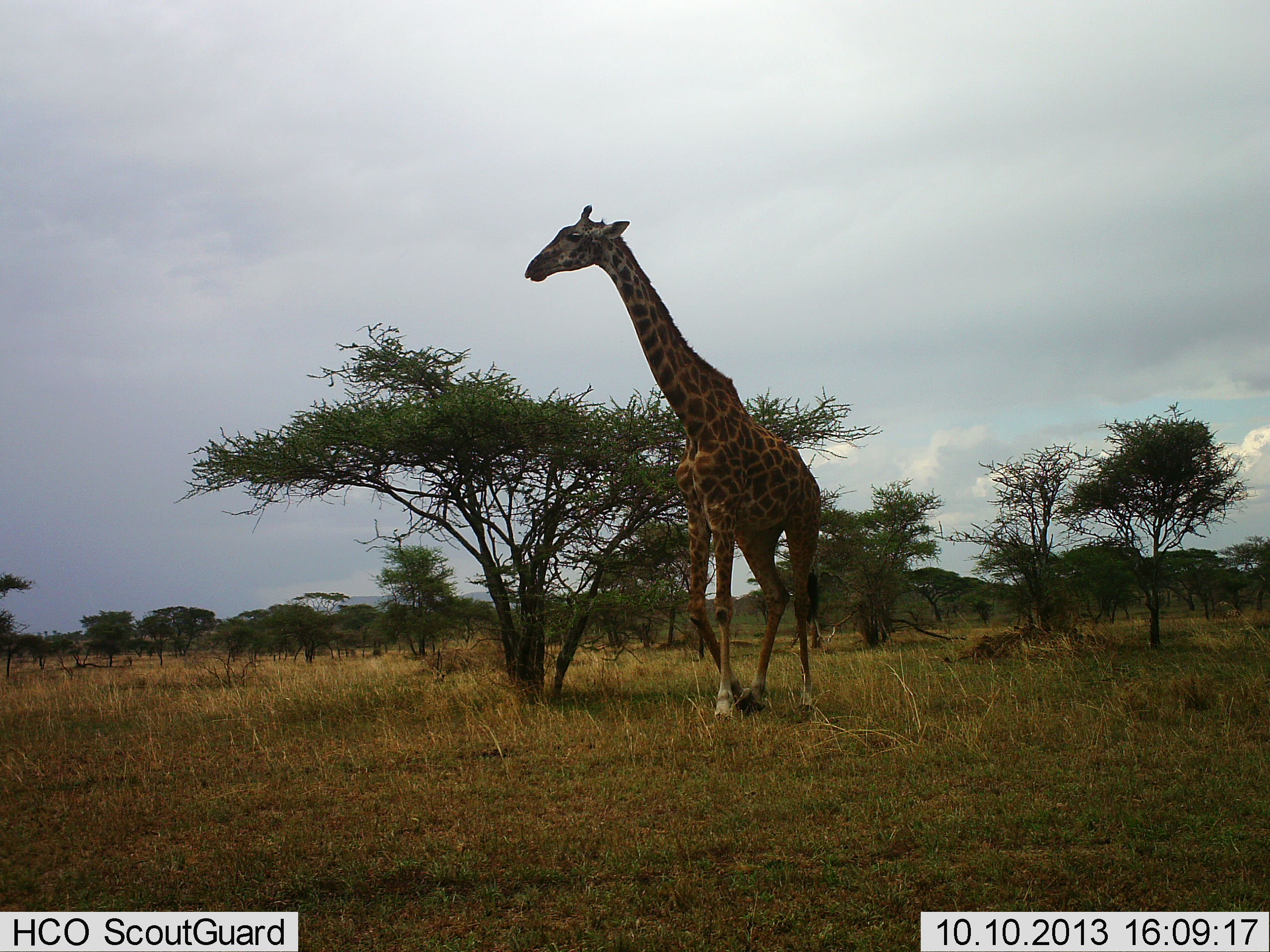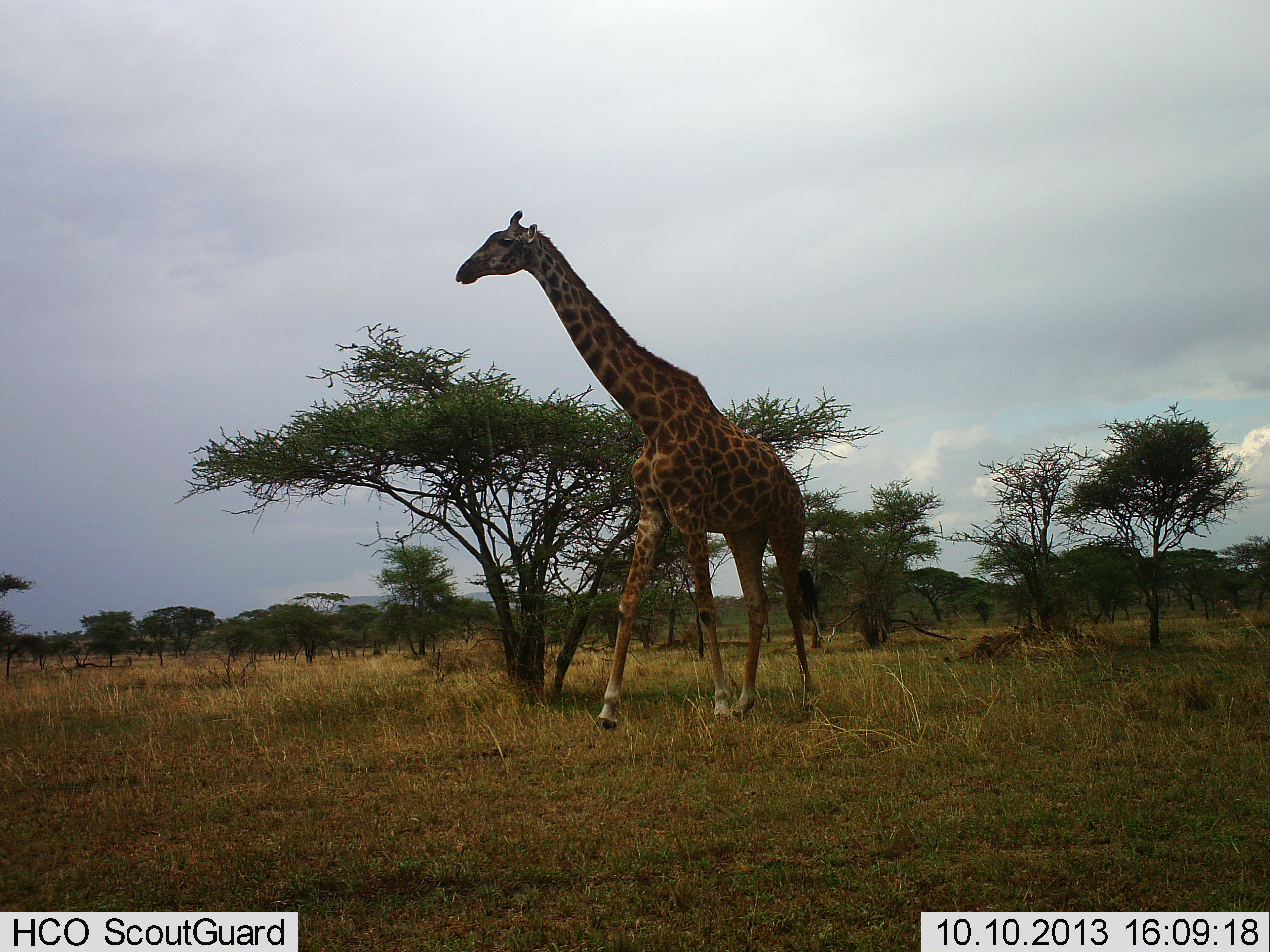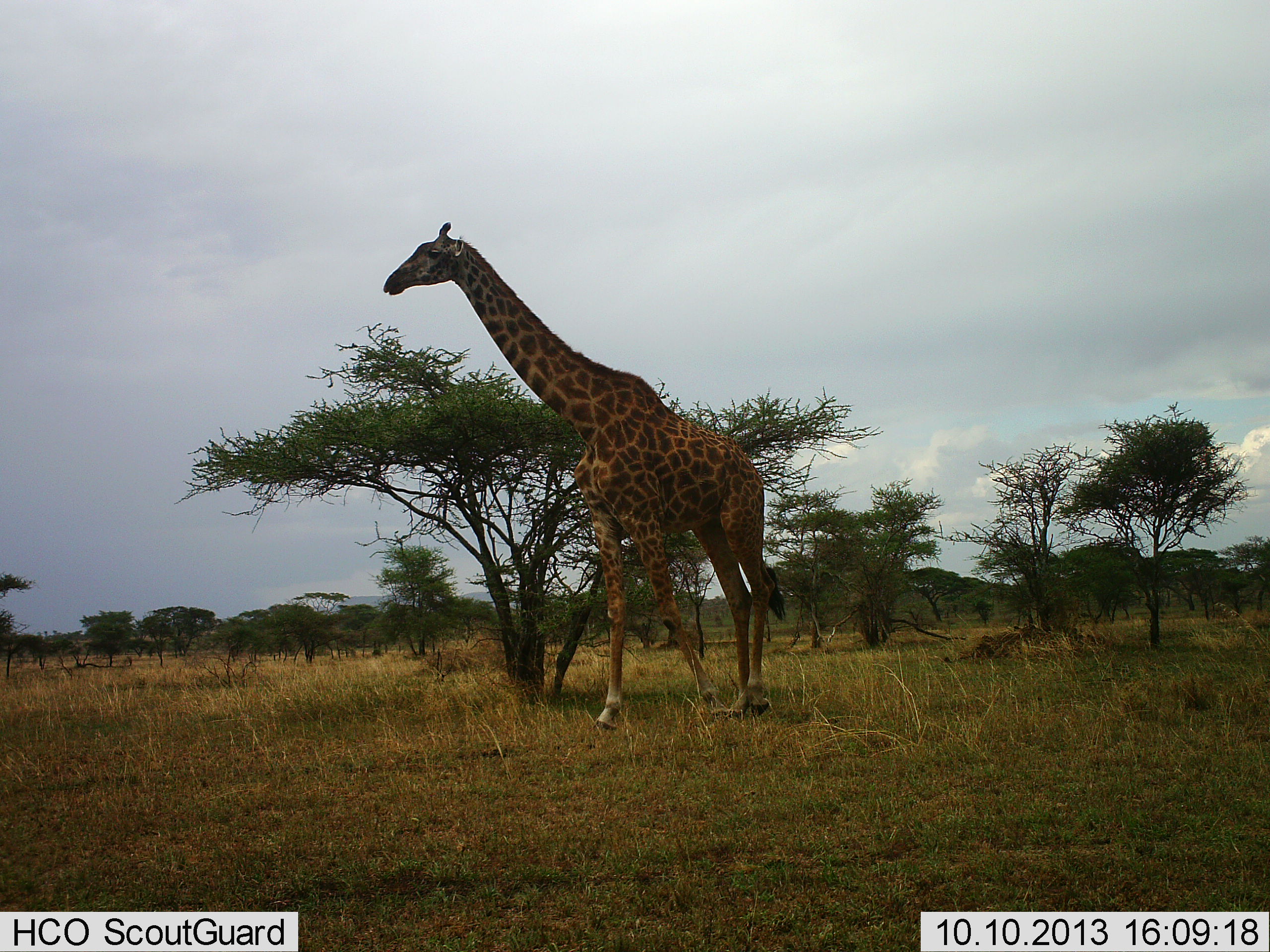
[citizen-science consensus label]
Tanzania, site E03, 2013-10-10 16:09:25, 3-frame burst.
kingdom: Animalia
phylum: Chordata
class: Mammalia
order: Artiodactyla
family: Giraffidae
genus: Giraffa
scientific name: Giraffa camelopardalis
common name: giraffe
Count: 1.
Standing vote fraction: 16%.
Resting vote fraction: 0%.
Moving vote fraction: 88%.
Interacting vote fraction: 0%.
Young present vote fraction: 0%.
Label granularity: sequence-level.